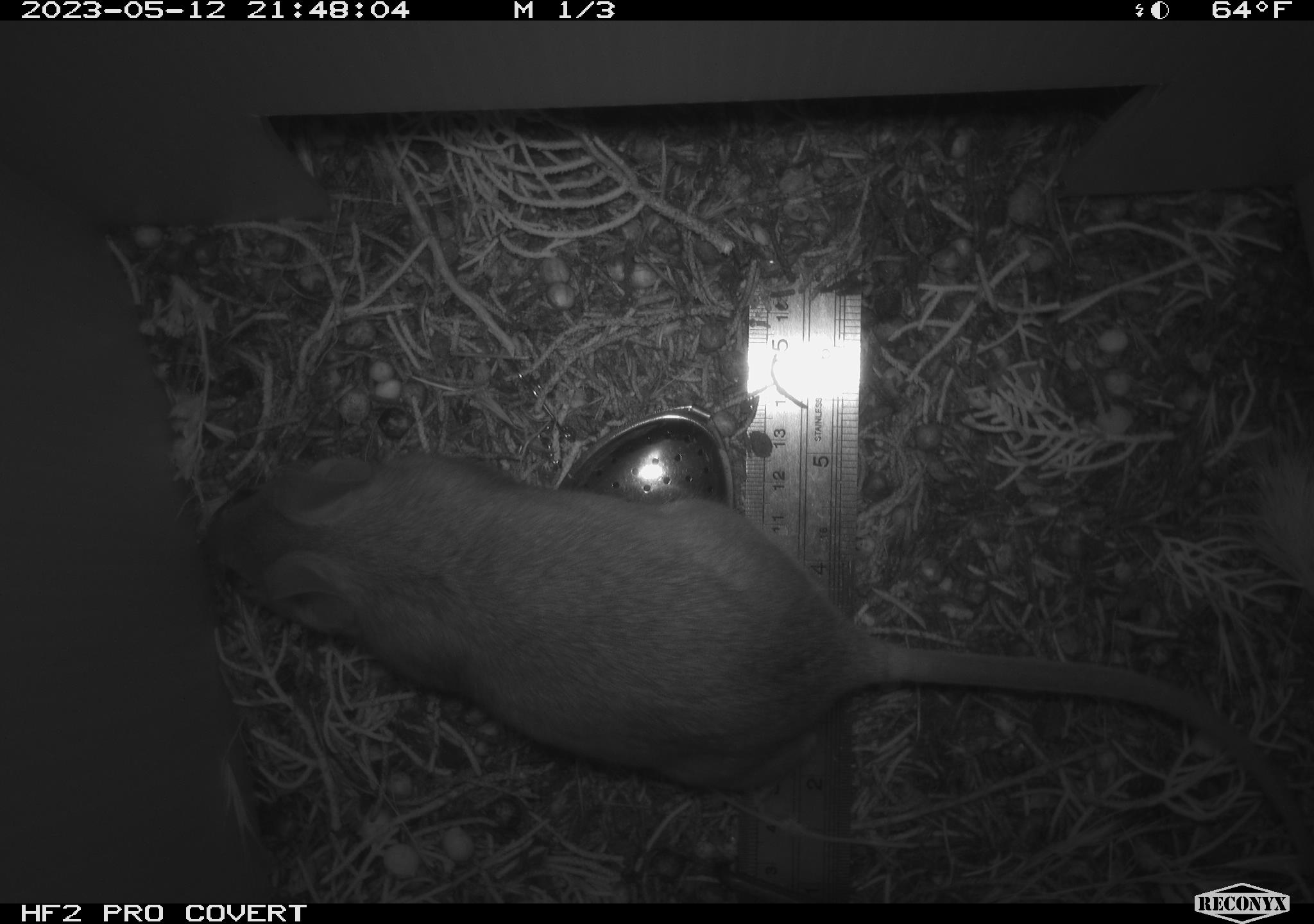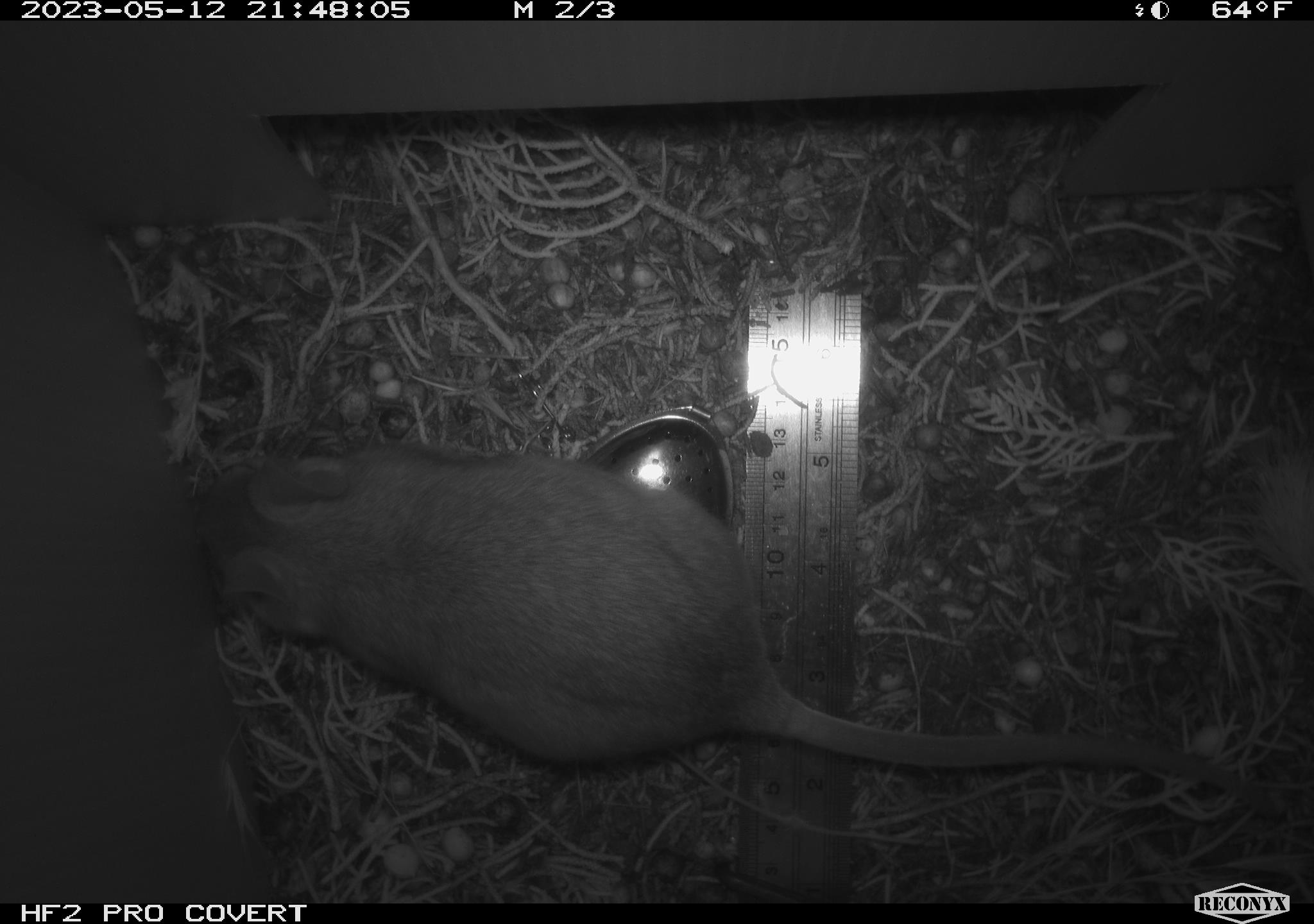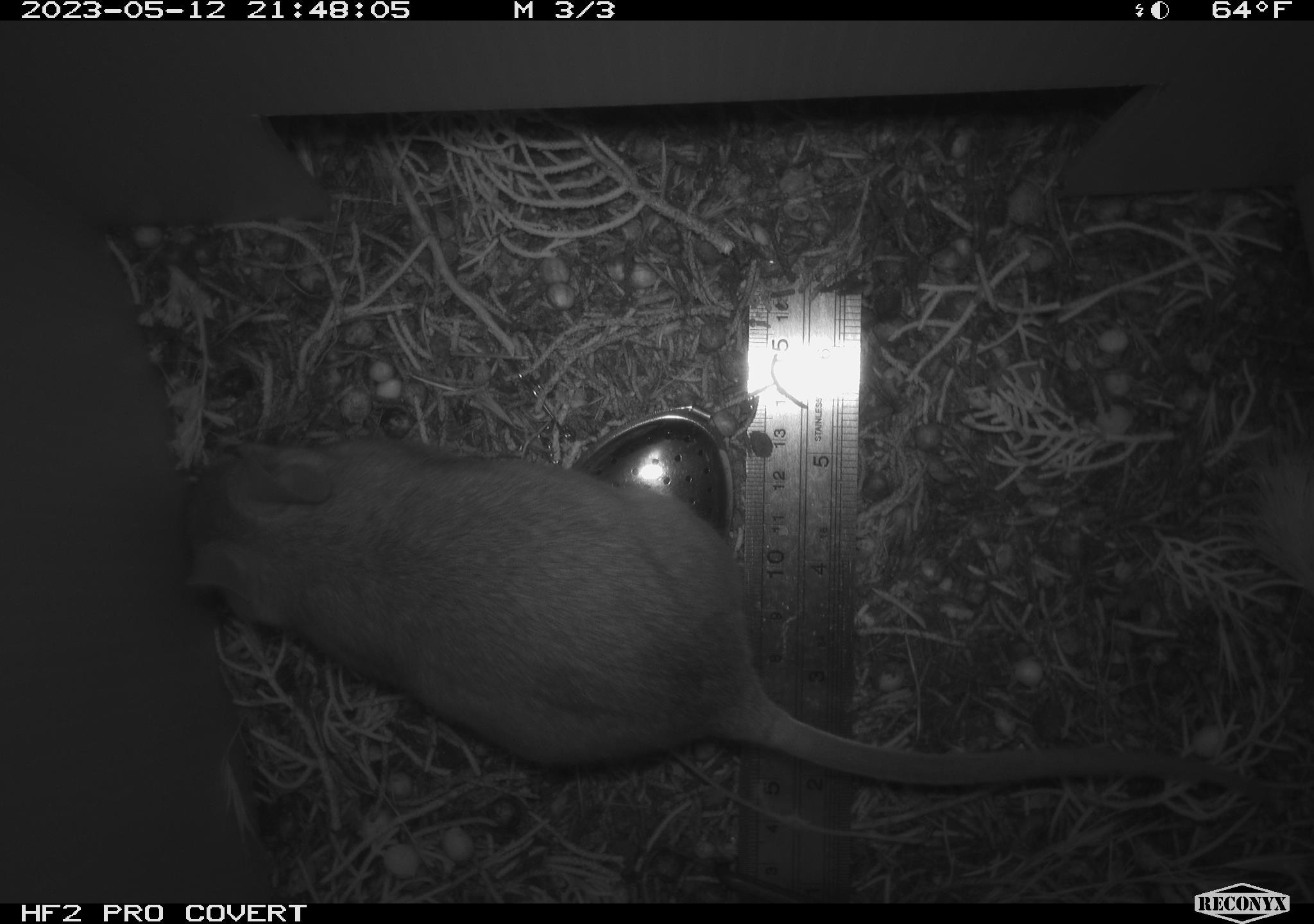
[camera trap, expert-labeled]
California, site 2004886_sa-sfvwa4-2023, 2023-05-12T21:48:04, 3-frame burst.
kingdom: Animalia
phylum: Chordata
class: Mammalia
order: Rodentia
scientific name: Rodentia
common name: mouse species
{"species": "mouse species (Rodentia)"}